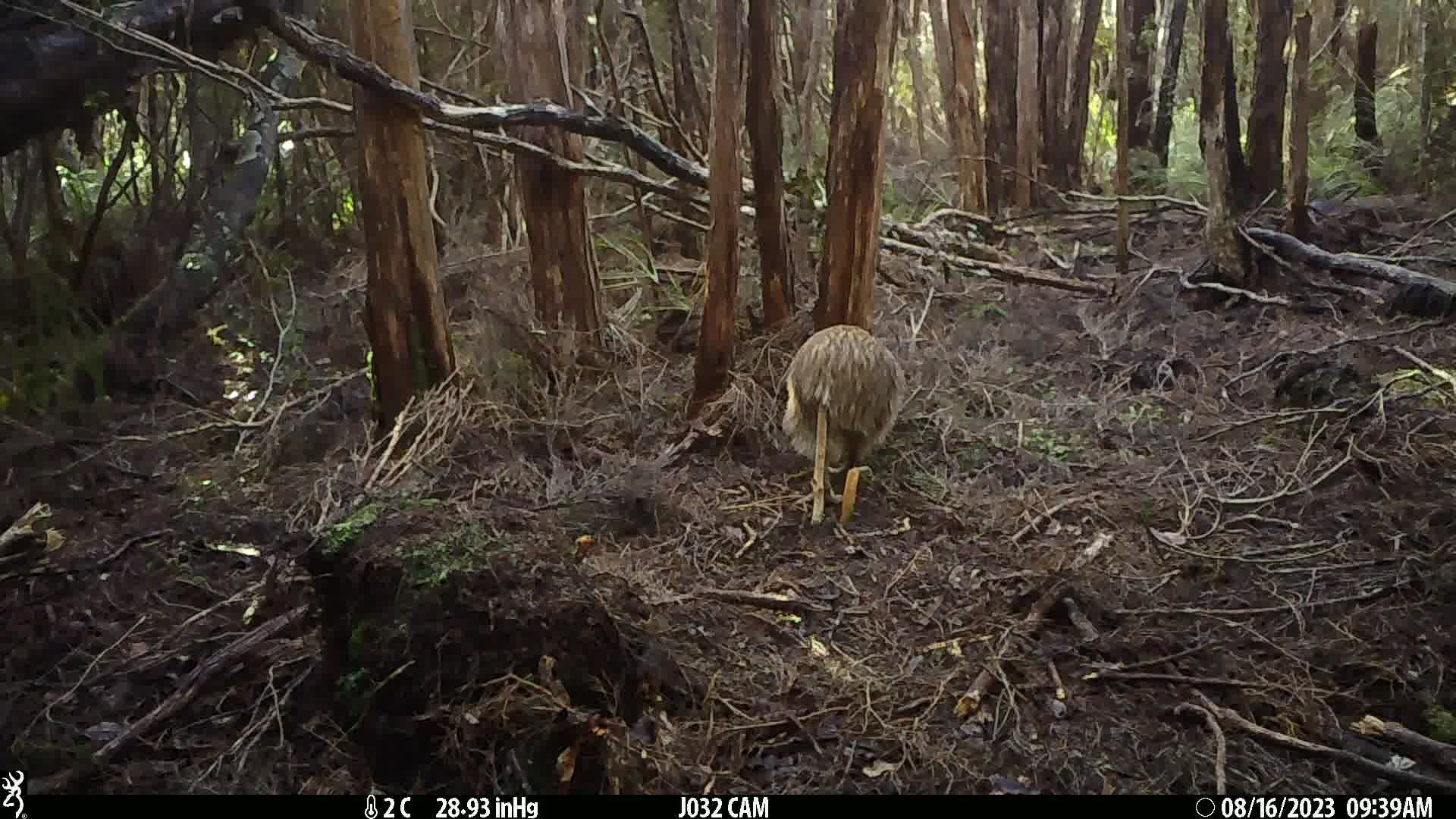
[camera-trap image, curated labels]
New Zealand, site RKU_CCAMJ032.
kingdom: Animalia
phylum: Chordata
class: Aves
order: Apterygiformes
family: Apterygidae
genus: Apteryx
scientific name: Apteryx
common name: kiwi